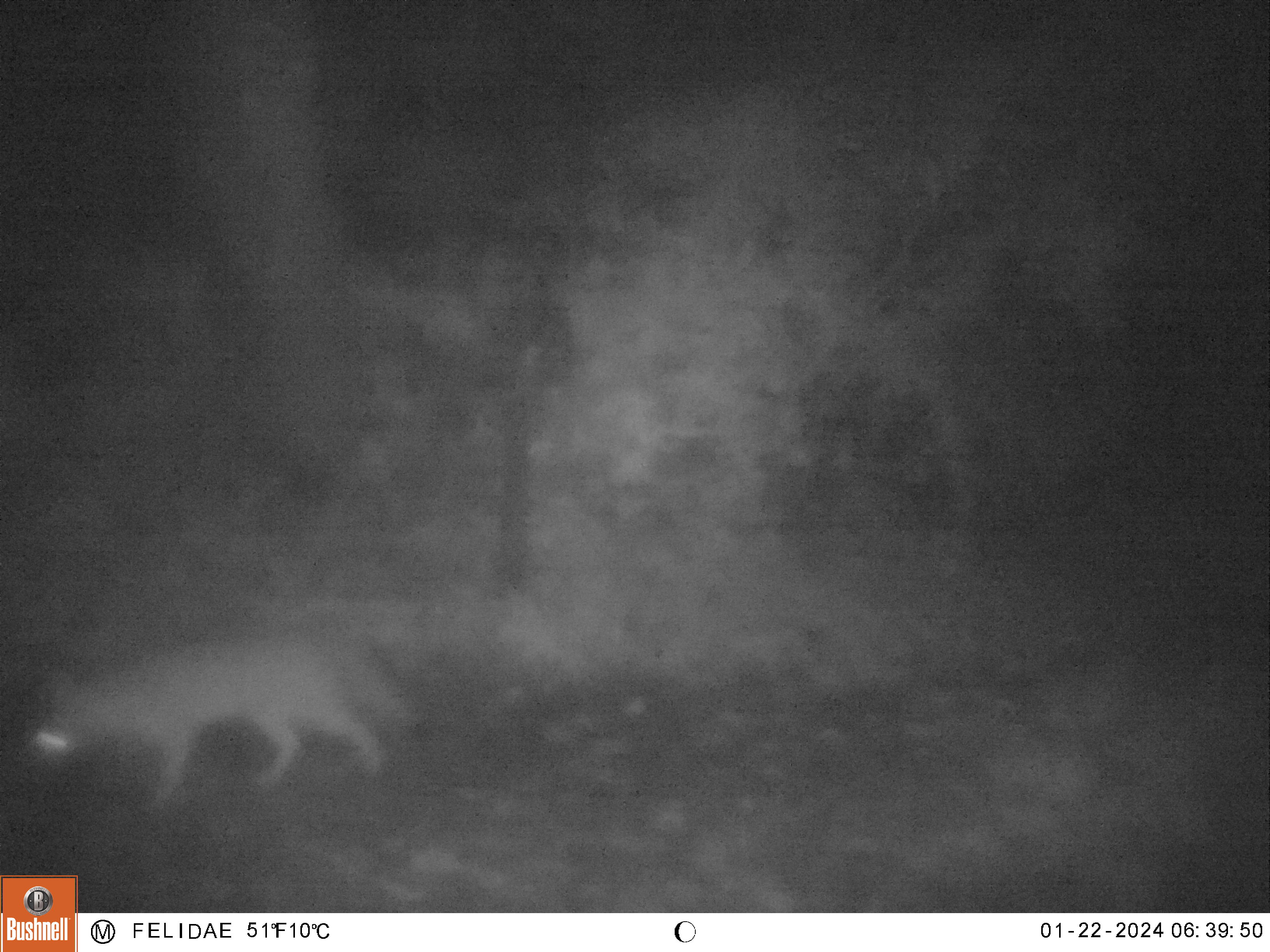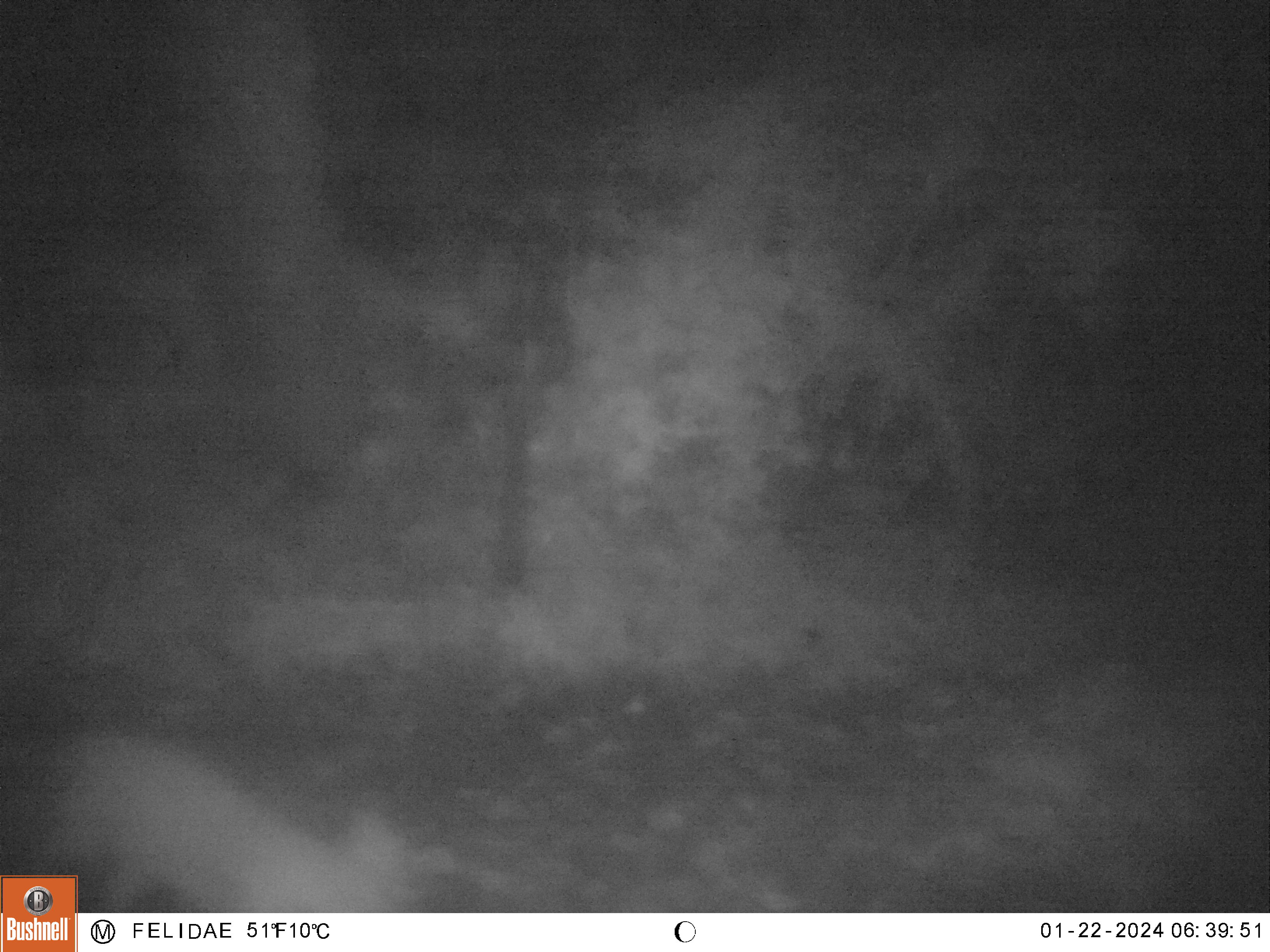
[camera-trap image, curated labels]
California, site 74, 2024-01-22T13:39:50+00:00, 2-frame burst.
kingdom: Animalia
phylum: Chordata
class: Mammalia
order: Carnivora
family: Canidae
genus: Urocyon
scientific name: Urocyon cinereoargenteus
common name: gray fox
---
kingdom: Animalia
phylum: Chordata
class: Mammalia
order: Carnivora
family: Felidae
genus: Lynx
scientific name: Lynx rufus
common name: bobcat